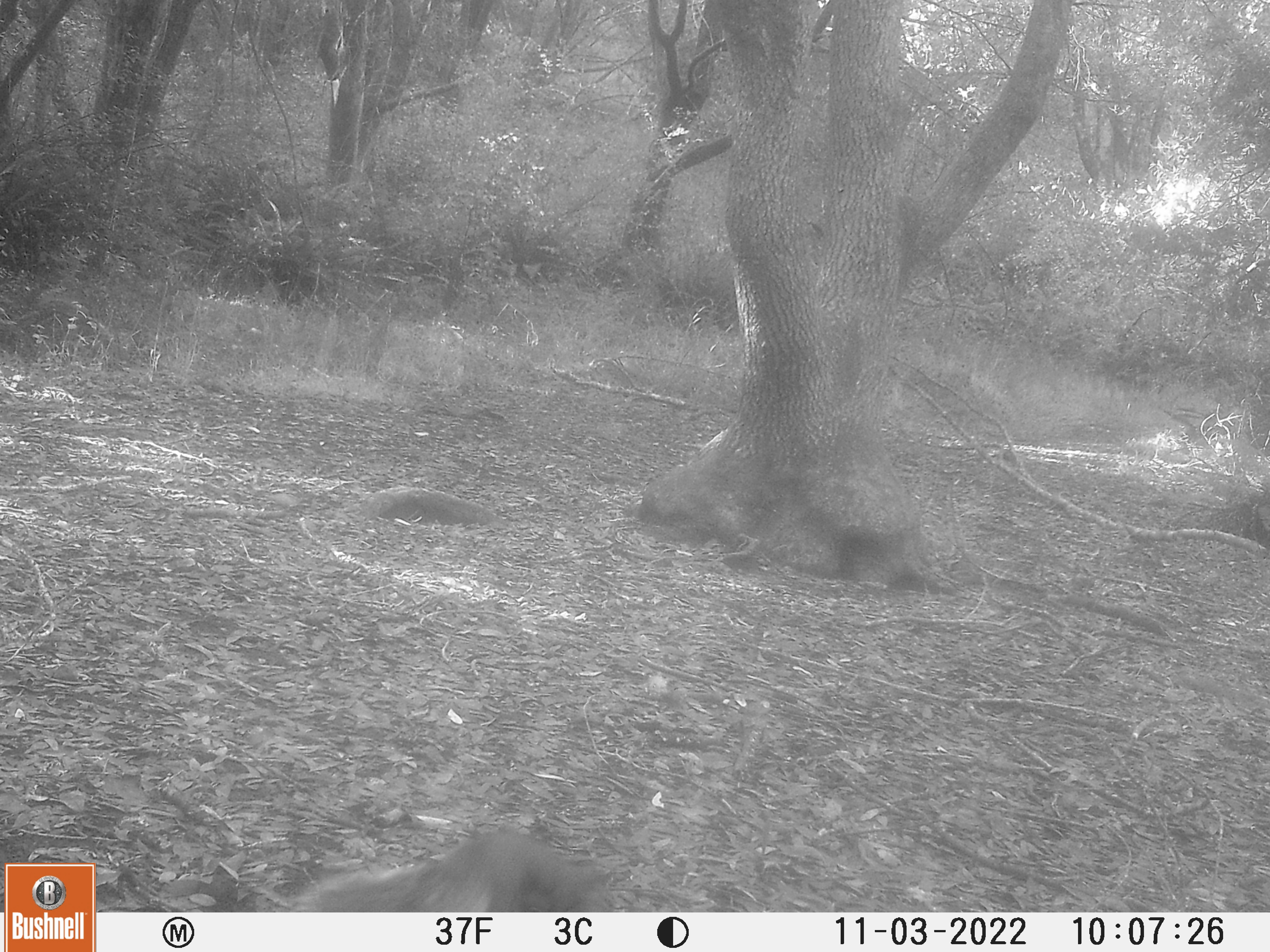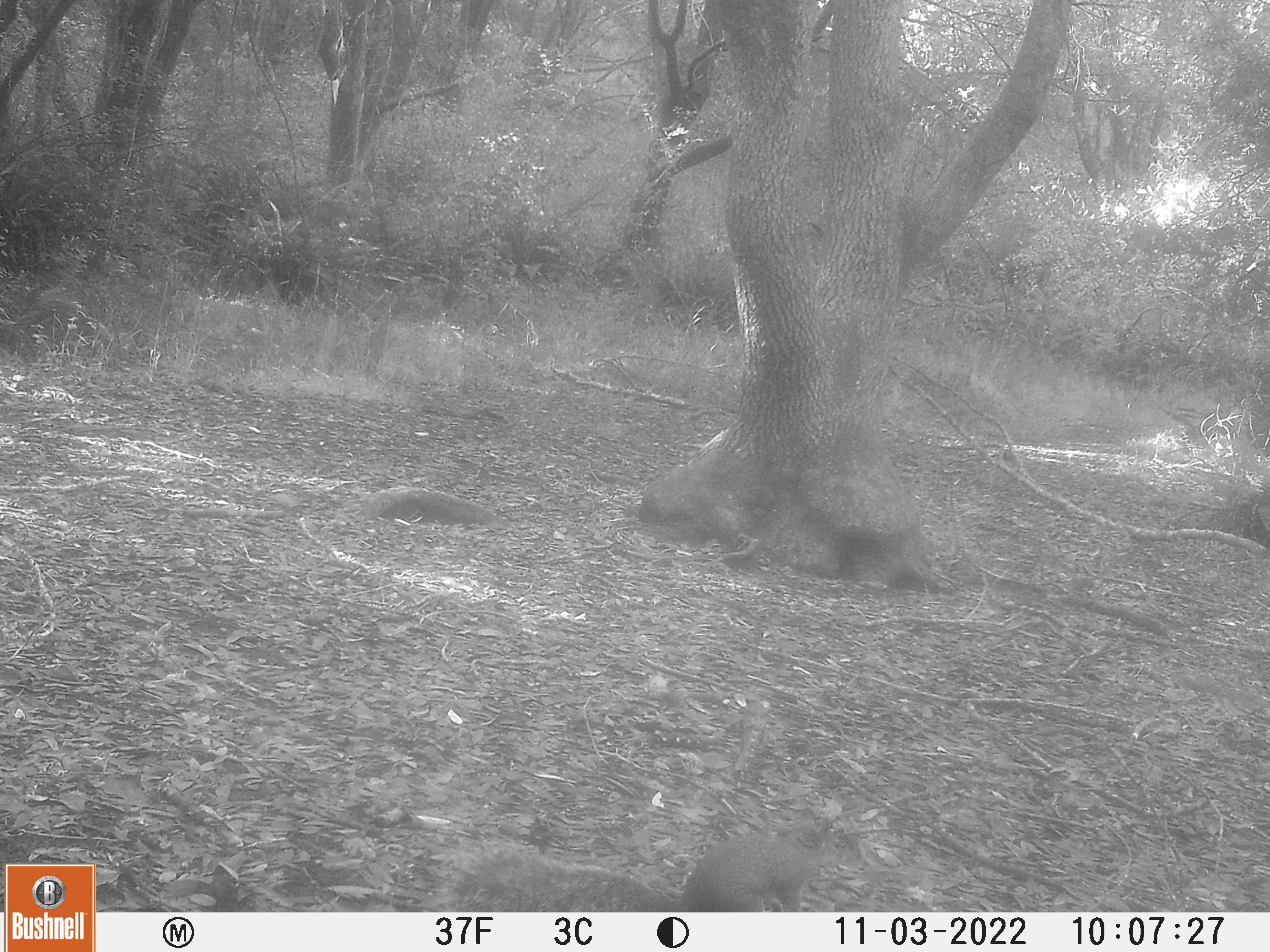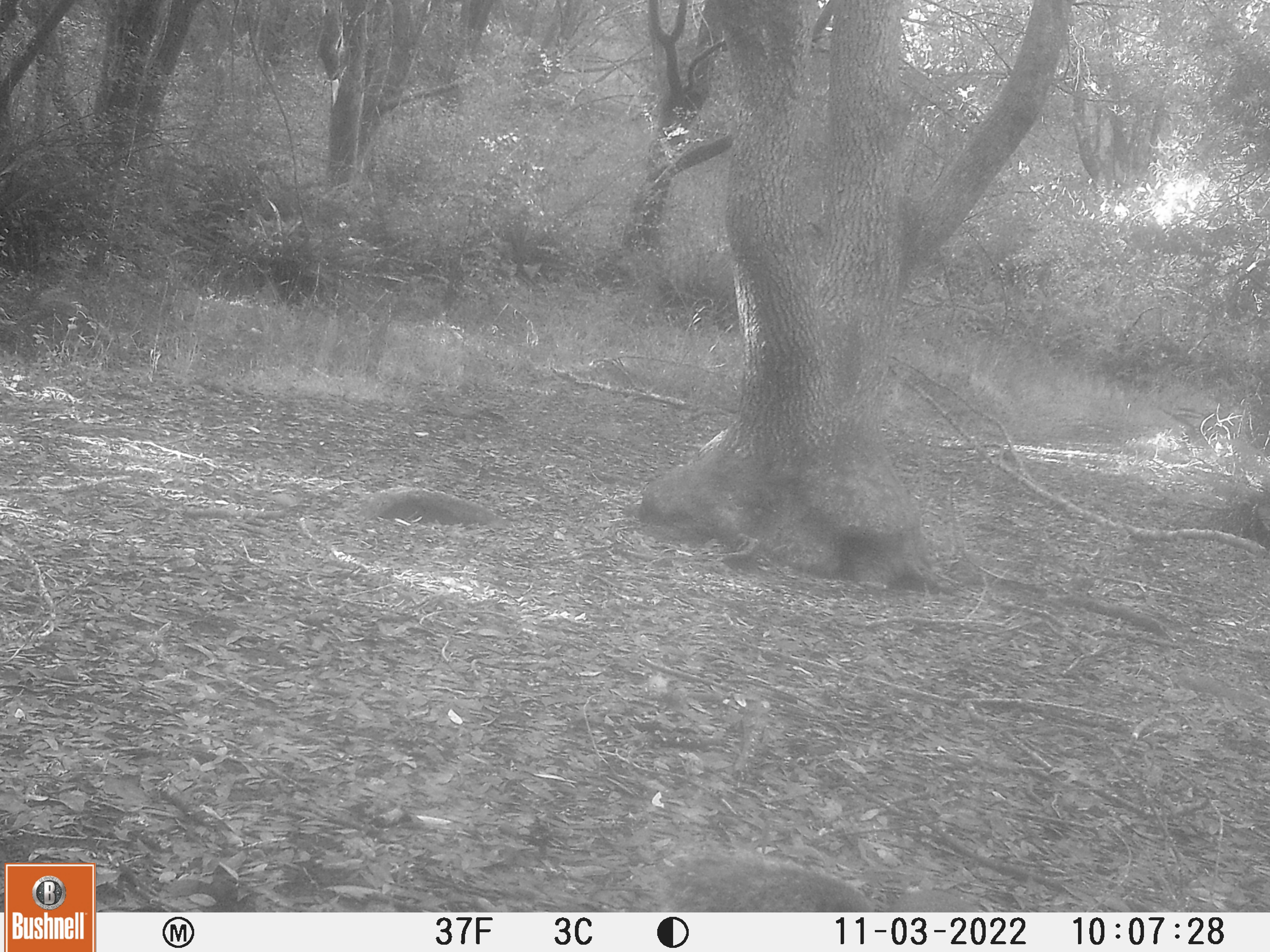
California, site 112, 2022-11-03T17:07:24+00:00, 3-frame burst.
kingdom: Animalia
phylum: Chordata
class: Mammalia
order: Rodentia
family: Sciuridae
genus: Sciurus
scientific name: Sciurus griseus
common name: western gray squirrel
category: western grey squirrel